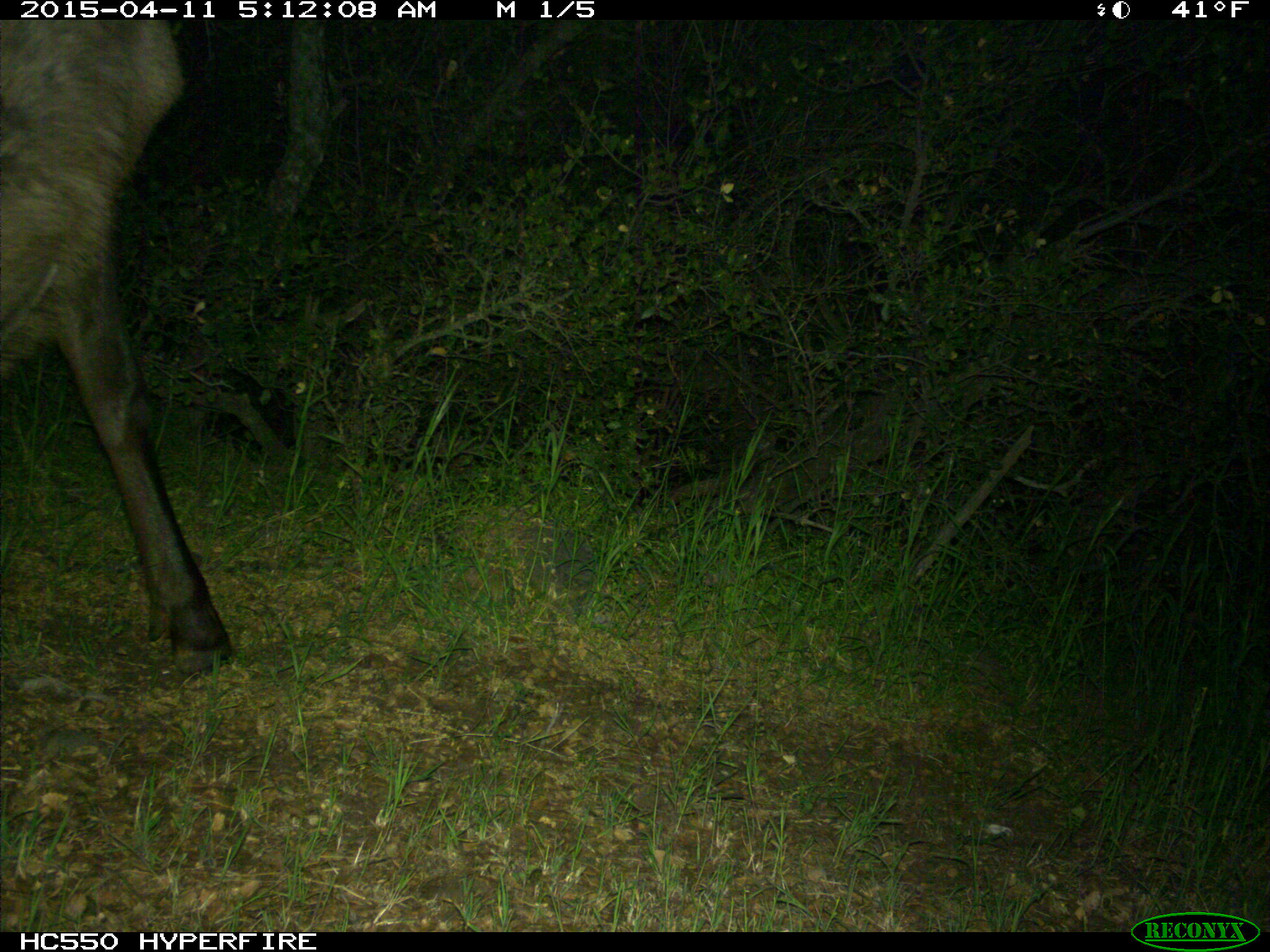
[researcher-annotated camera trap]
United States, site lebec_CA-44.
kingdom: Animalia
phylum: Chordata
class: Mammalia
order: Artiodactyla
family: Cervidae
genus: Cervus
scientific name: Cervus canadensis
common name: elk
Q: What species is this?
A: Cervus canadensis (elk).